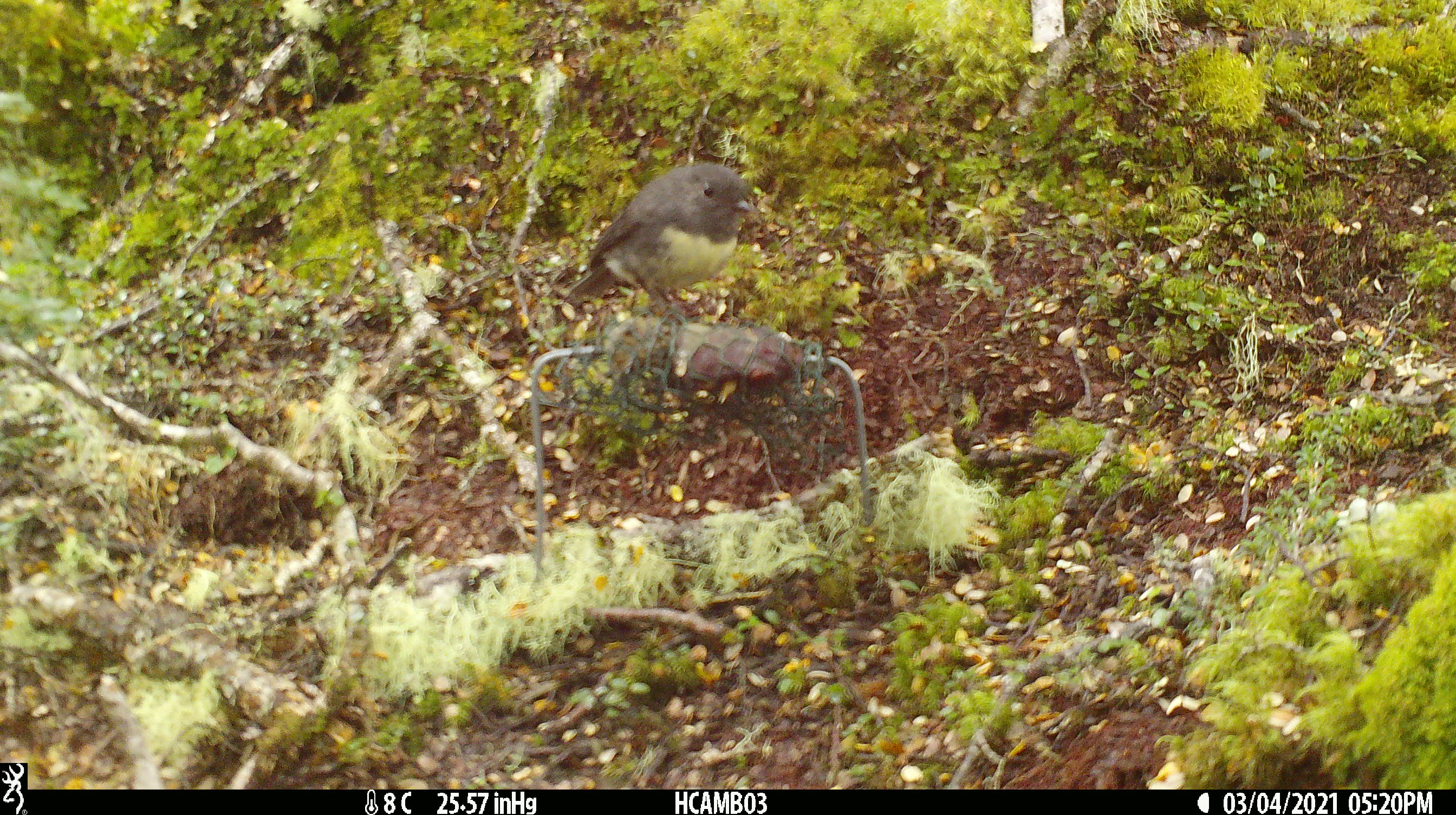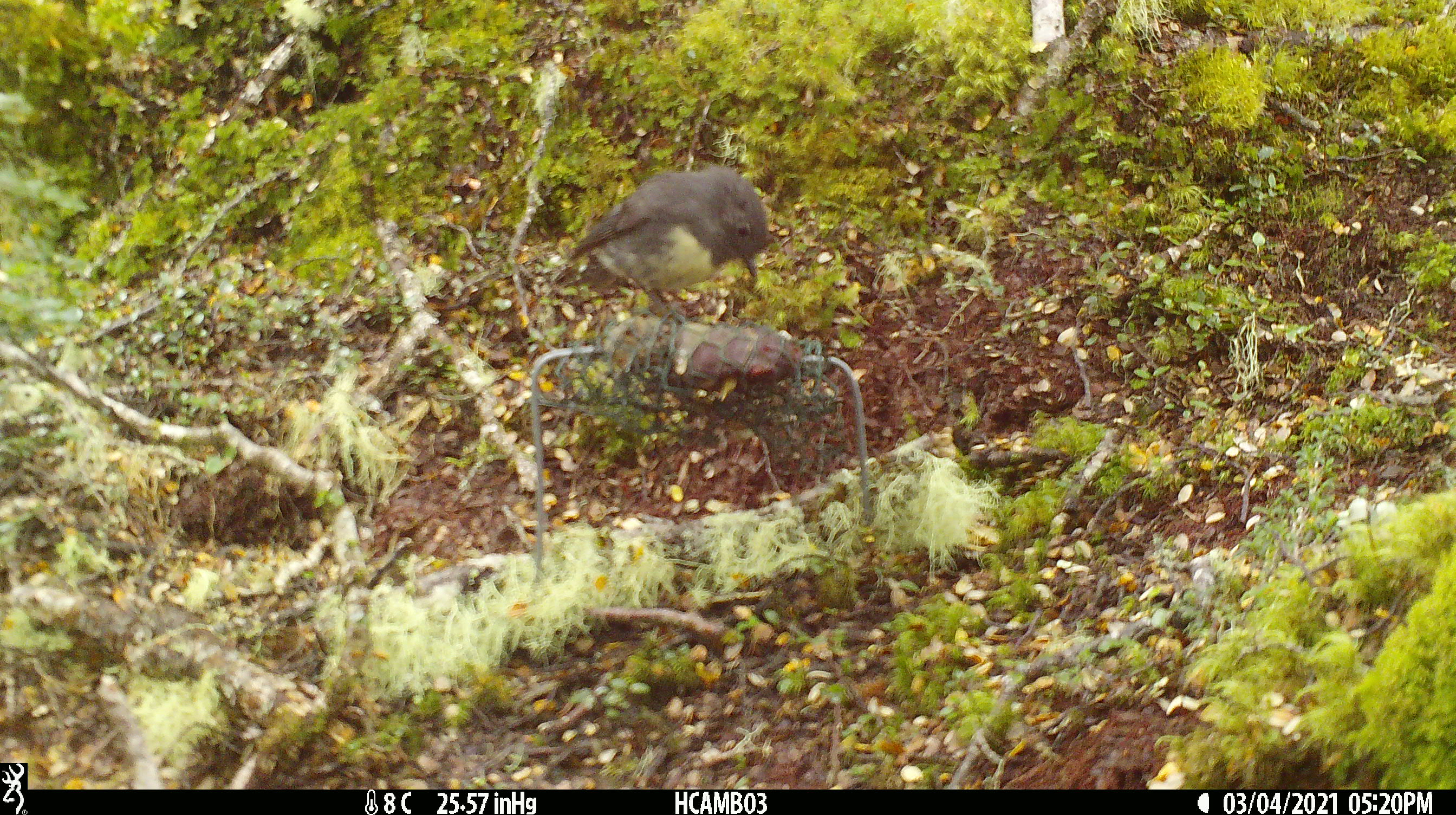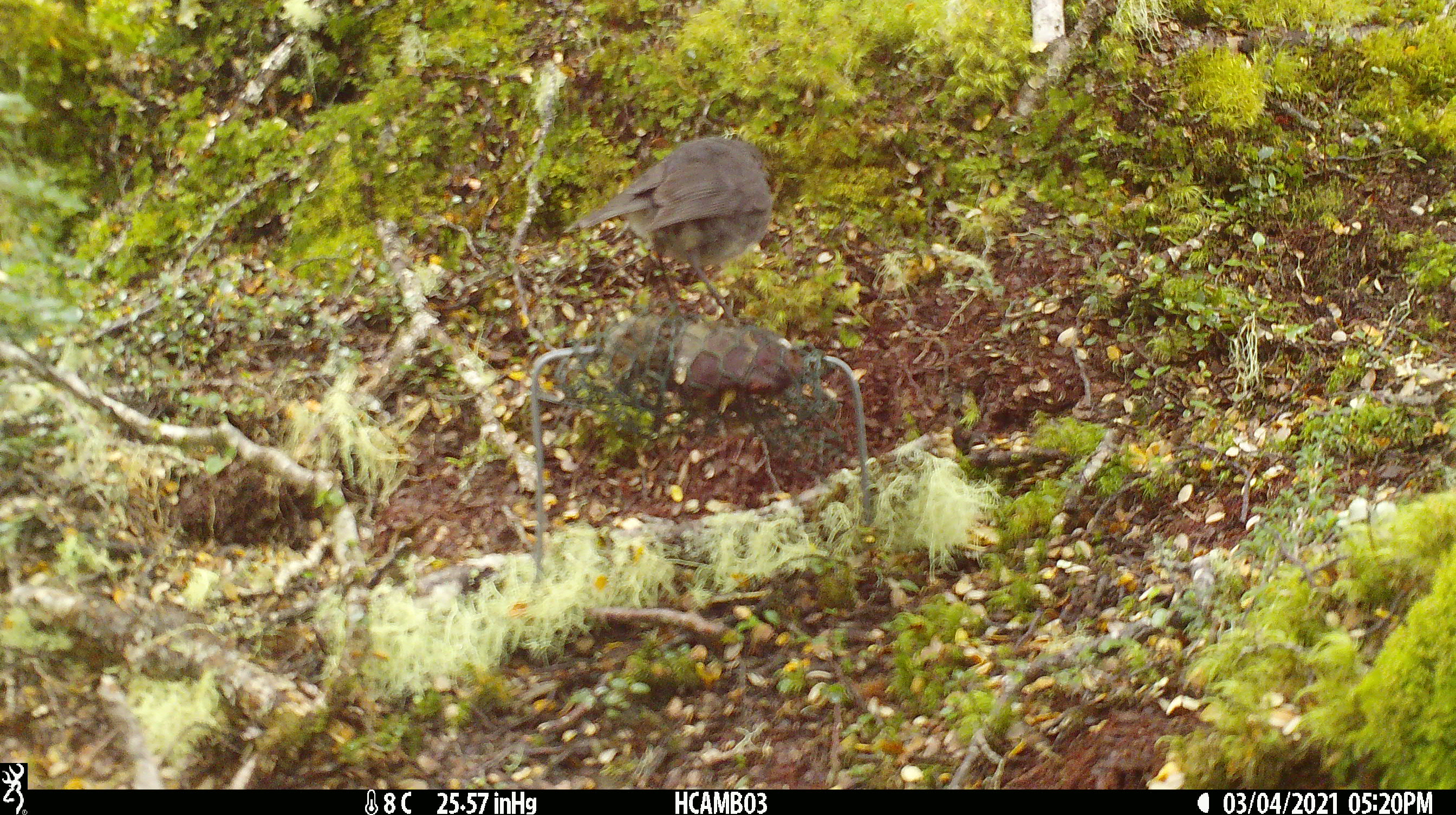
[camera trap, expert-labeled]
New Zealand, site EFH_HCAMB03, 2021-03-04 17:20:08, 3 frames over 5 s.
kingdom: Animalia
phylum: Chordata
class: Aves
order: Passeriformes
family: Petroicidae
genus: Petroica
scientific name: Petroica australis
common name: new zealand robin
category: robin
Robin (new zealand robin) (Petroica australis).